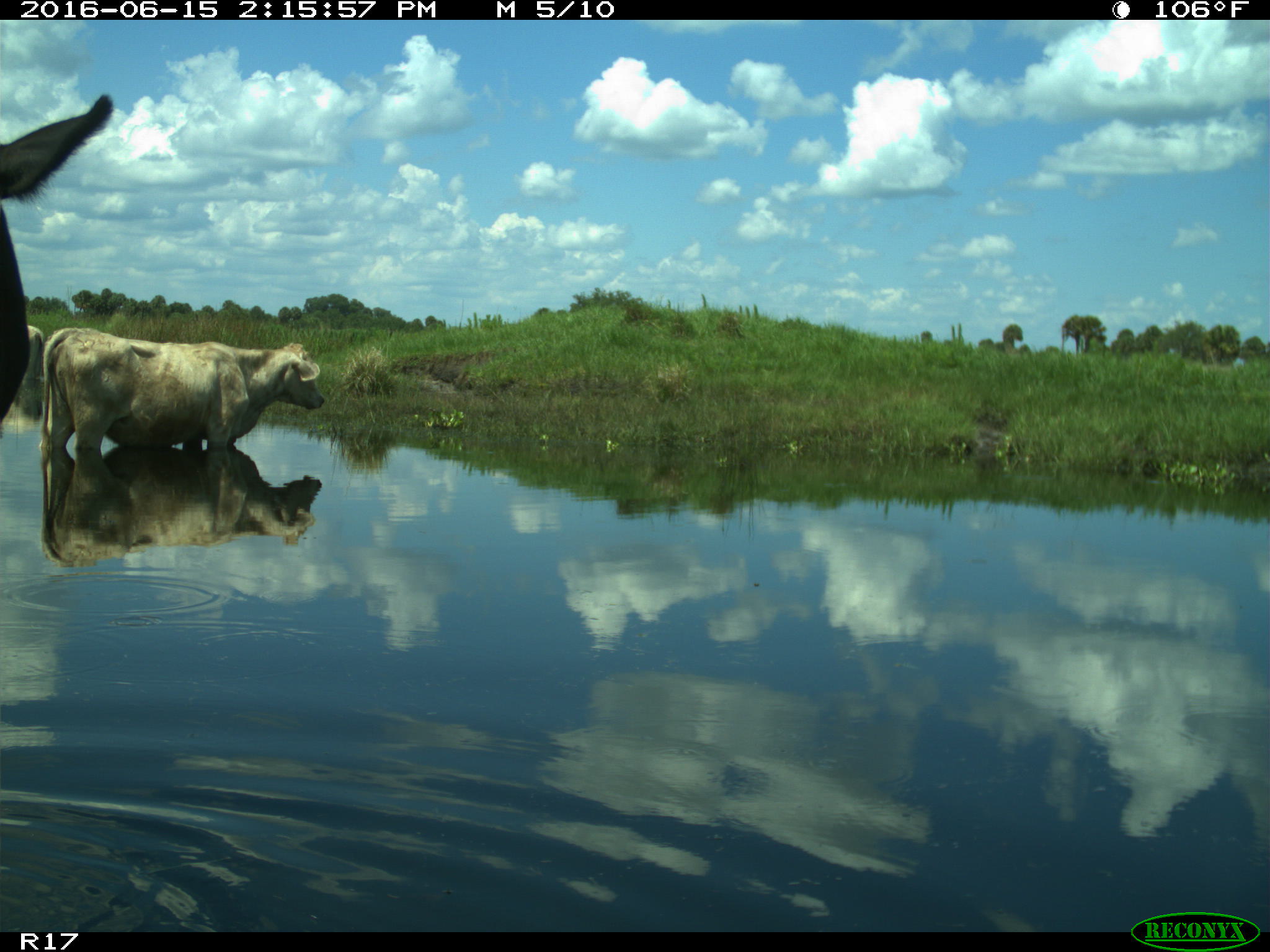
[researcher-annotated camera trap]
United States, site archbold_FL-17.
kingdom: Animalia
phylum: Chordata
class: Mammalia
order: Artiodactyla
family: Bovidae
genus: Bos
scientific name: Bos taurus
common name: domestic cow